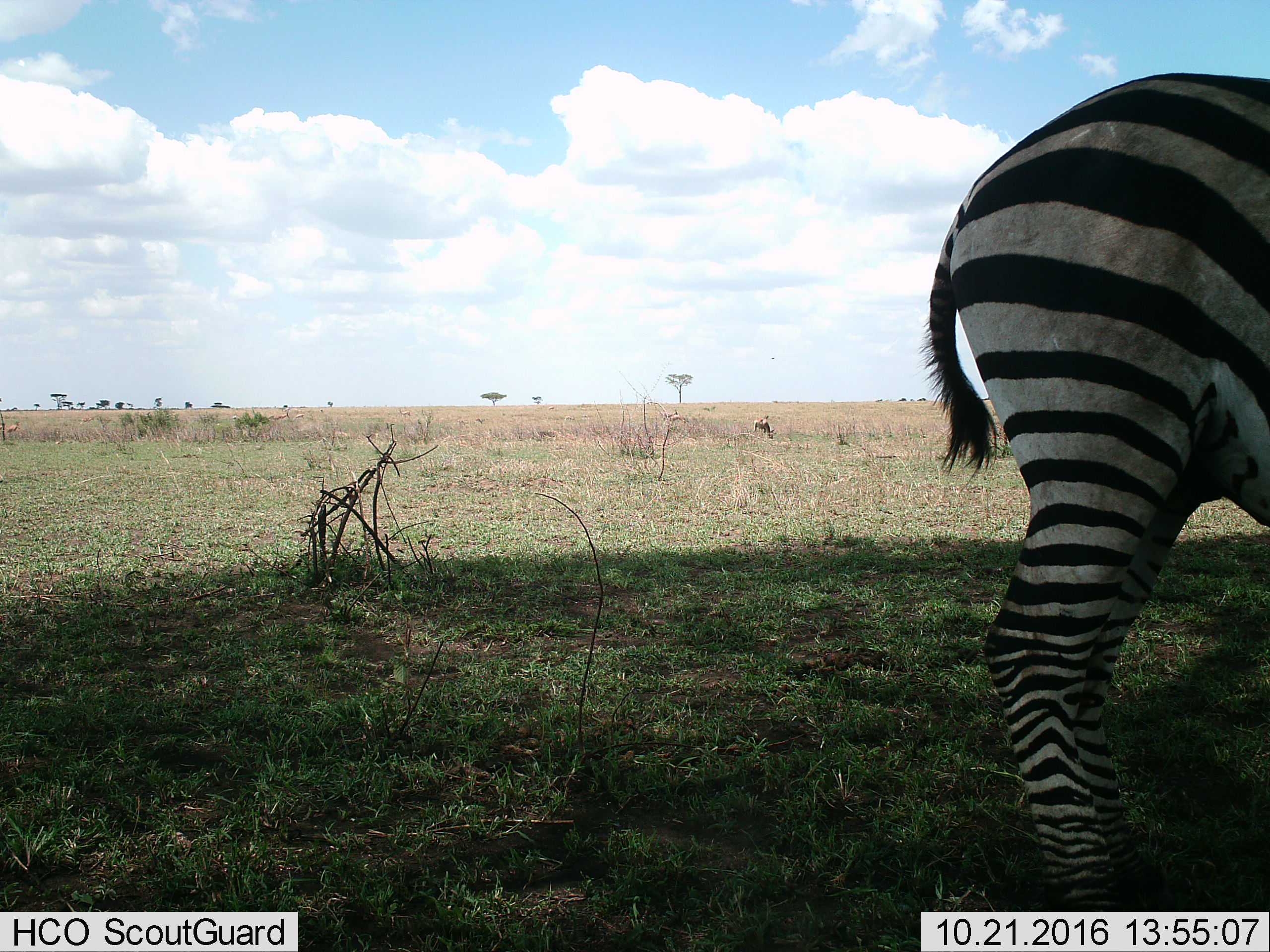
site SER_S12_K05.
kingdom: Animalia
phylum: Chordata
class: Mammalia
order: Perissodactyla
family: Equidae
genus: Equus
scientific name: Equus quagga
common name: plains zebra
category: zebraplains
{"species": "zebraplains (plains zebra) (Equus quagga)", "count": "1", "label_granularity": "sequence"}